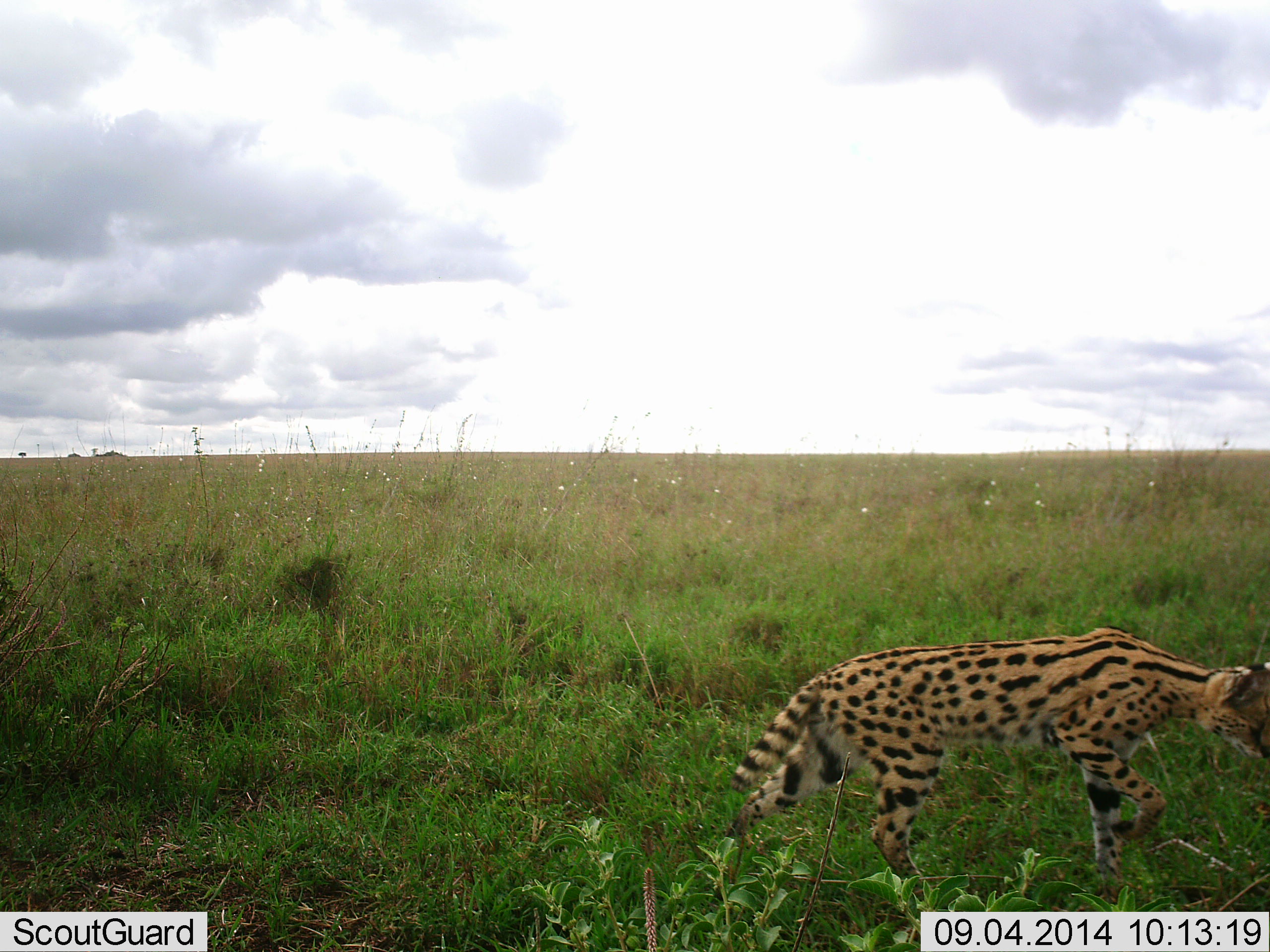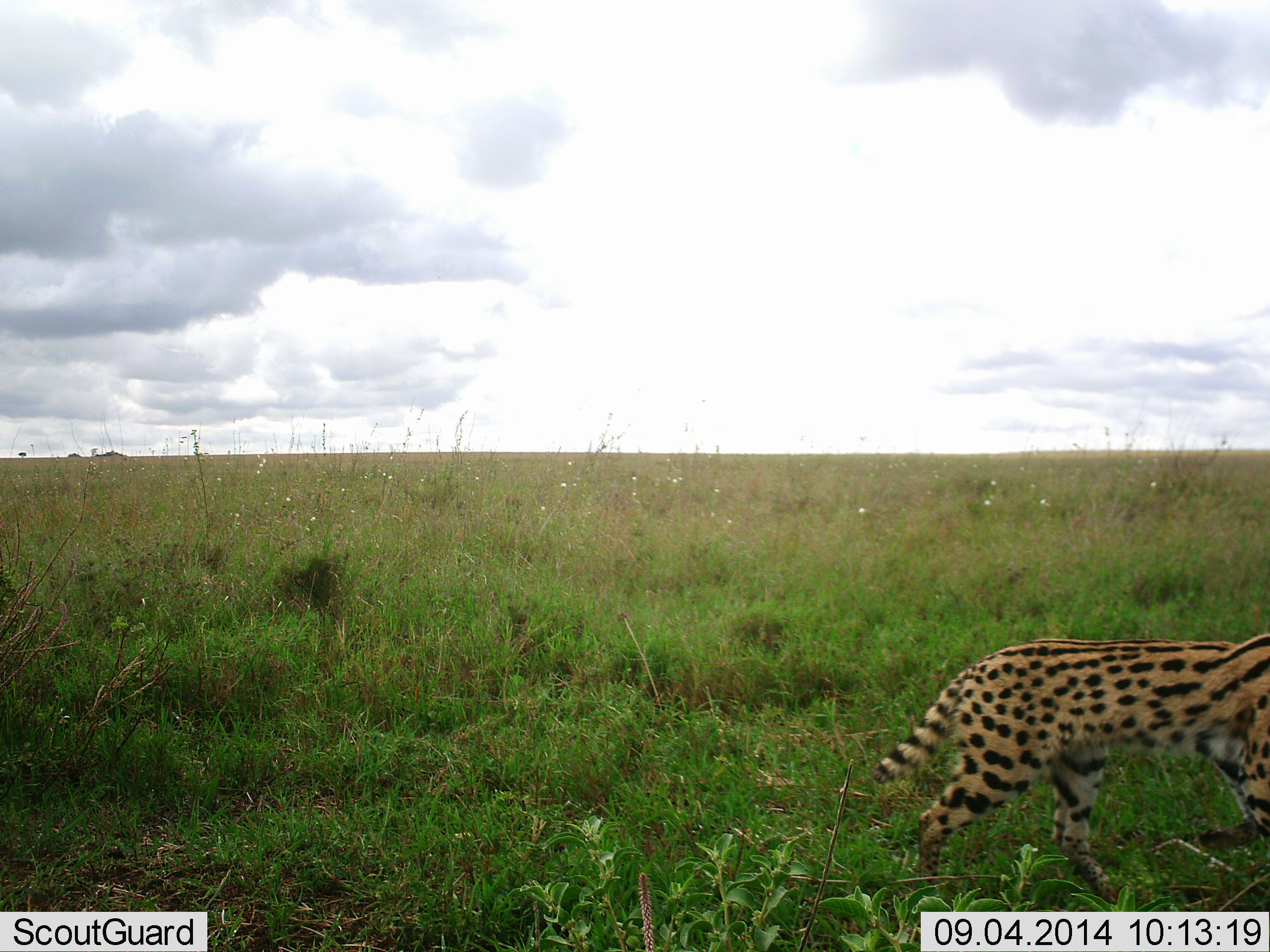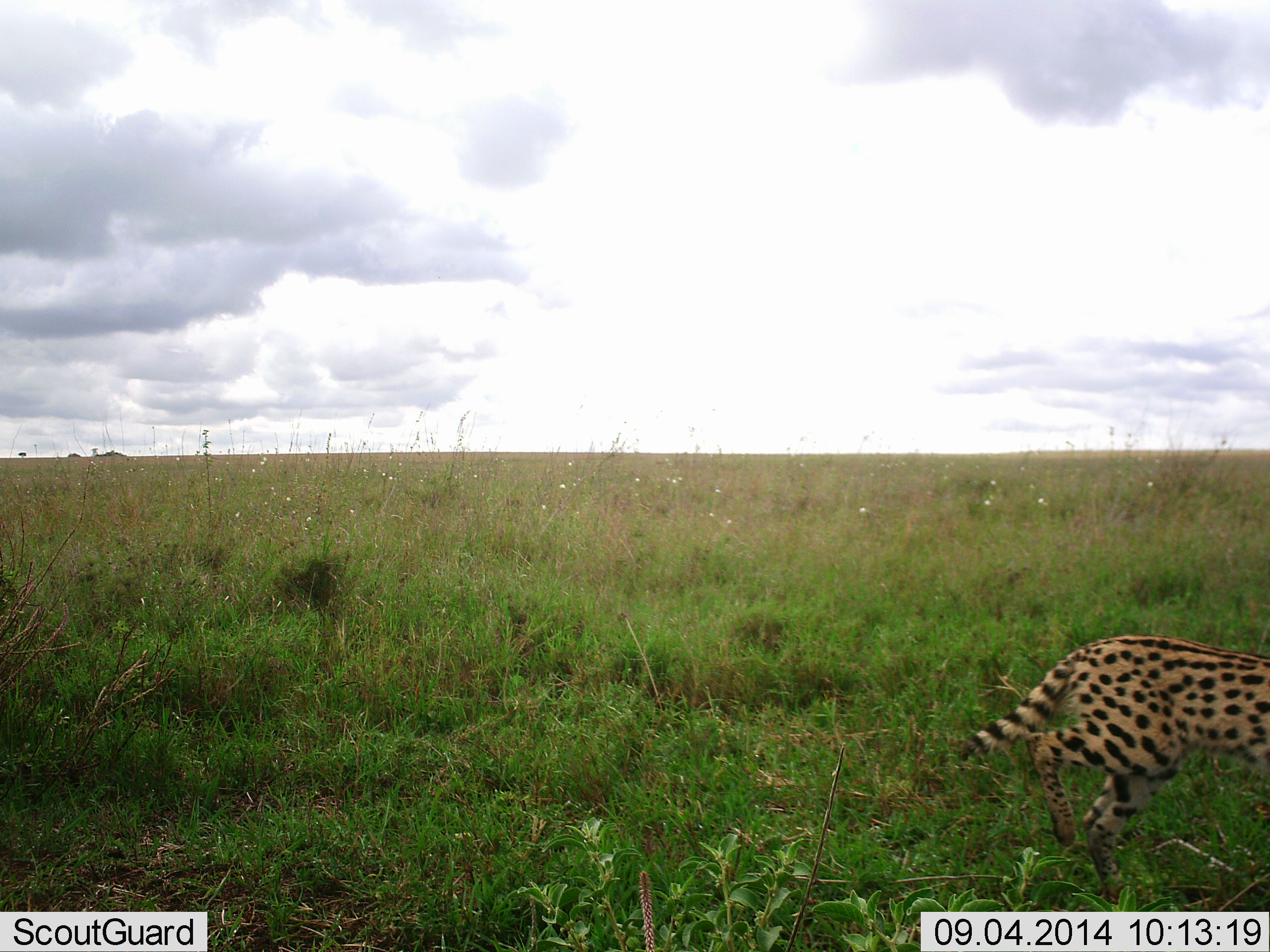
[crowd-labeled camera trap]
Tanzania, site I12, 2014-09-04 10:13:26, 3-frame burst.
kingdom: Animalia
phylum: Chordata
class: Mammalia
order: Carnivora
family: Felidae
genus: Leptailurus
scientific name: Leptailurus serval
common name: serval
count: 1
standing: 10%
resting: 0%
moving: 100%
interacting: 0%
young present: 0%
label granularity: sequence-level